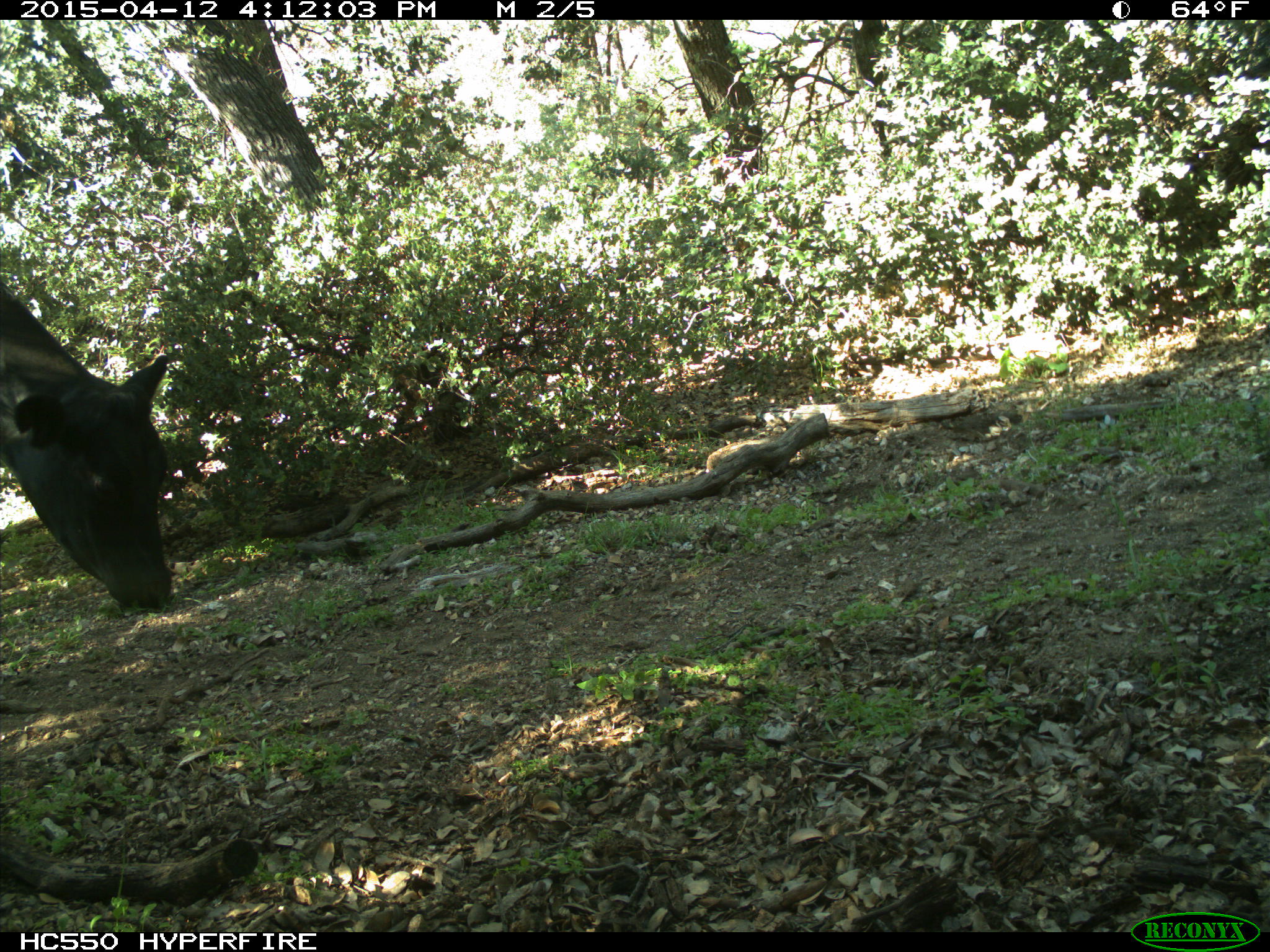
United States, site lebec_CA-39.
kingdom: Animalia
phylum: Chordata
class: Mammalia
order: Artiodactyla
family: Bovidae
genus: Bos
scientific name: Bos taurus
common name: domestic cow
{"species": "Bos taurus (domestic cow)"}